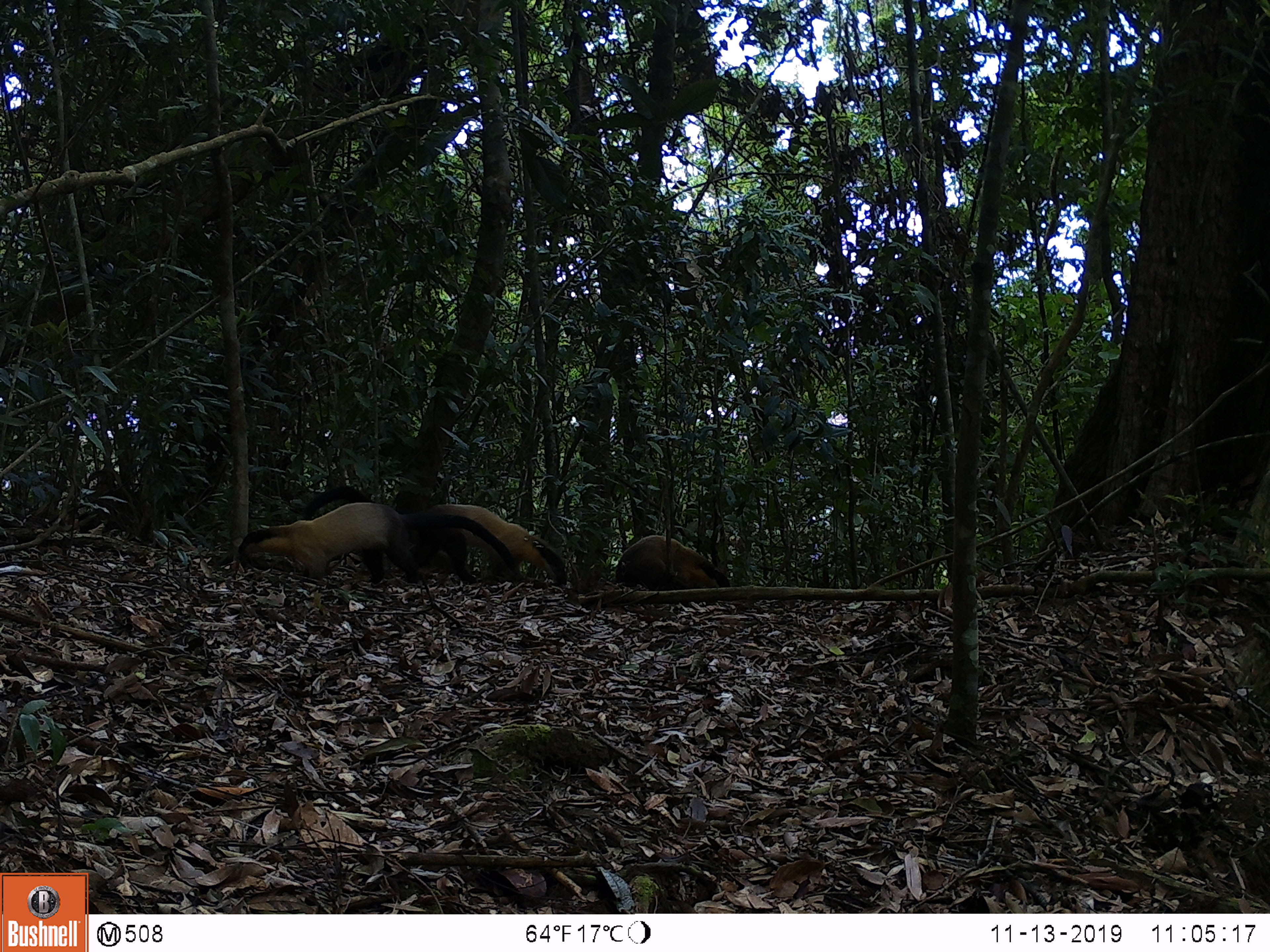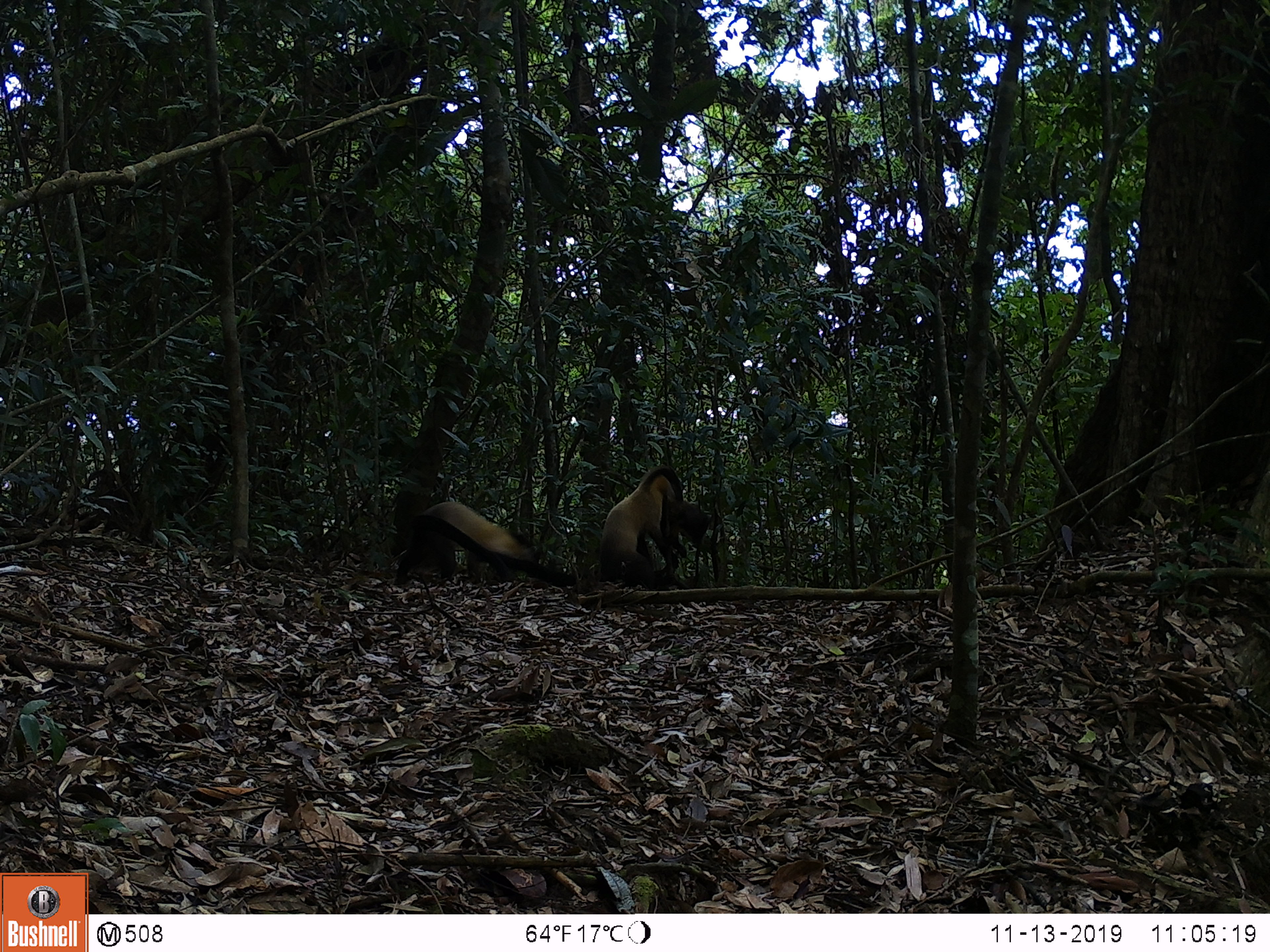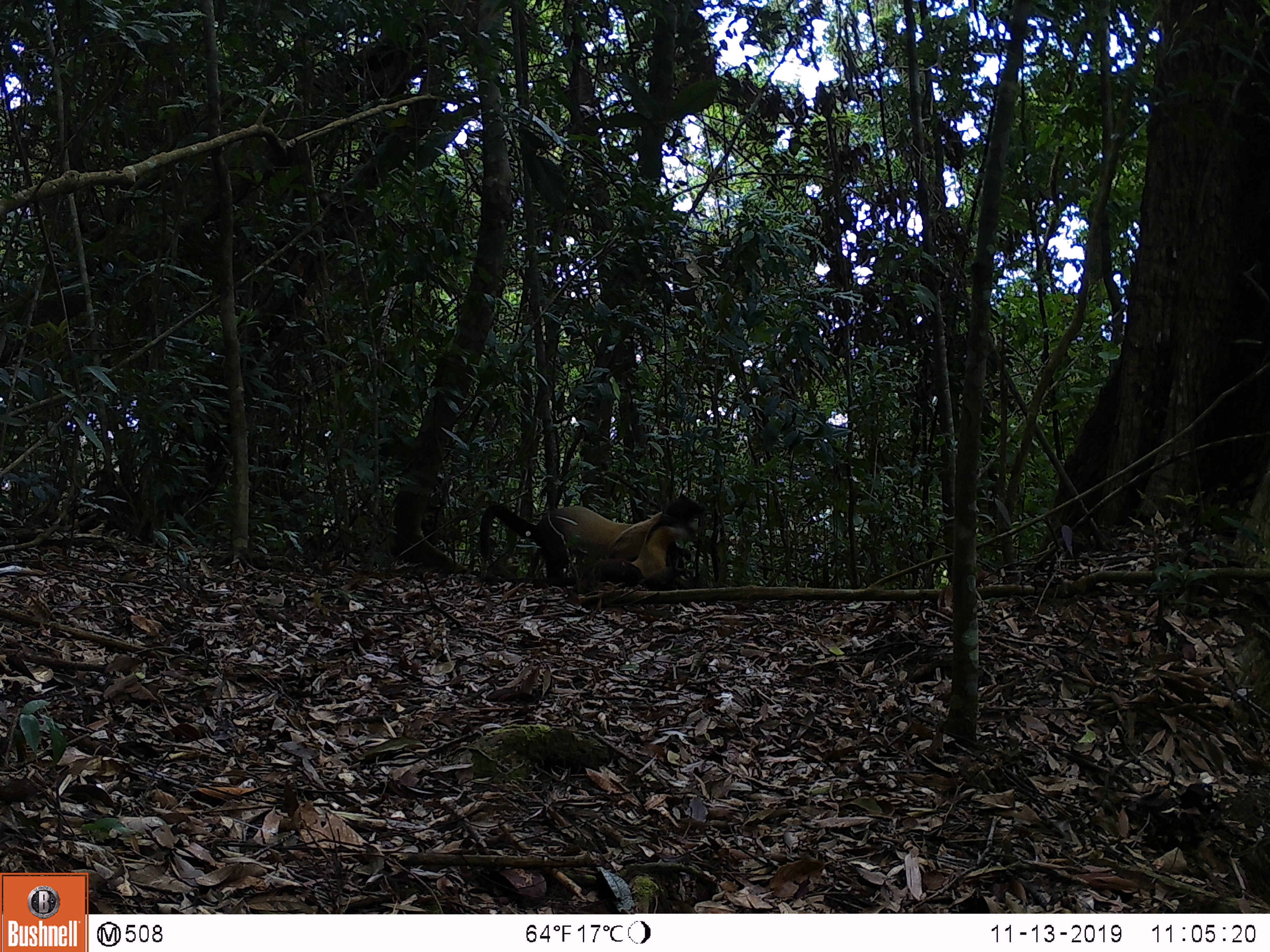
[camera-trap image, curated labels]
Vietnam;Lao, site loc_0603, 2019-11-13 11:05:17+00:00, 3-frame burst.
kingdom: Animalia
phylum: Chordata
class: Mammalia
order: Carnivora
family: Mustelidae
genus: Martes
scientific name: Martes flavigula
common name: yellow-throated marten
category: yellow throated marten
Yellow throated marten (yellow-throated marten) (Martes flavigula). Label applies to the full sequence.